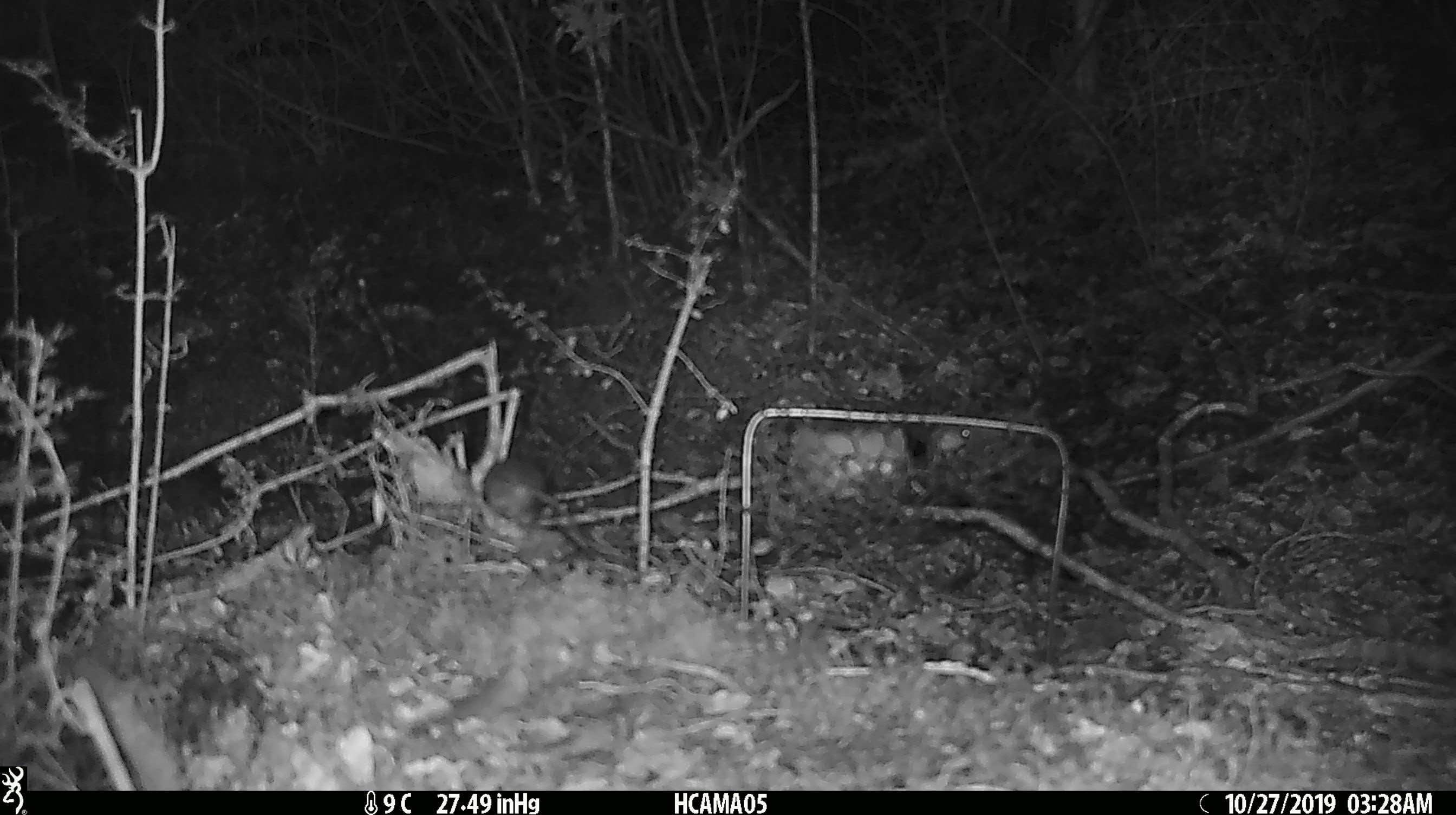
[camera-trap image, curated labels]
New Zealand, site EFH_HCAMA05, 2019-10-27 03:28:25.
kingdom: Animalia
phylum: Chordata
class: Mammalia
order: Rodentia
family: Muridae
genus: Mus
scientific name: Mus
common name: mouse